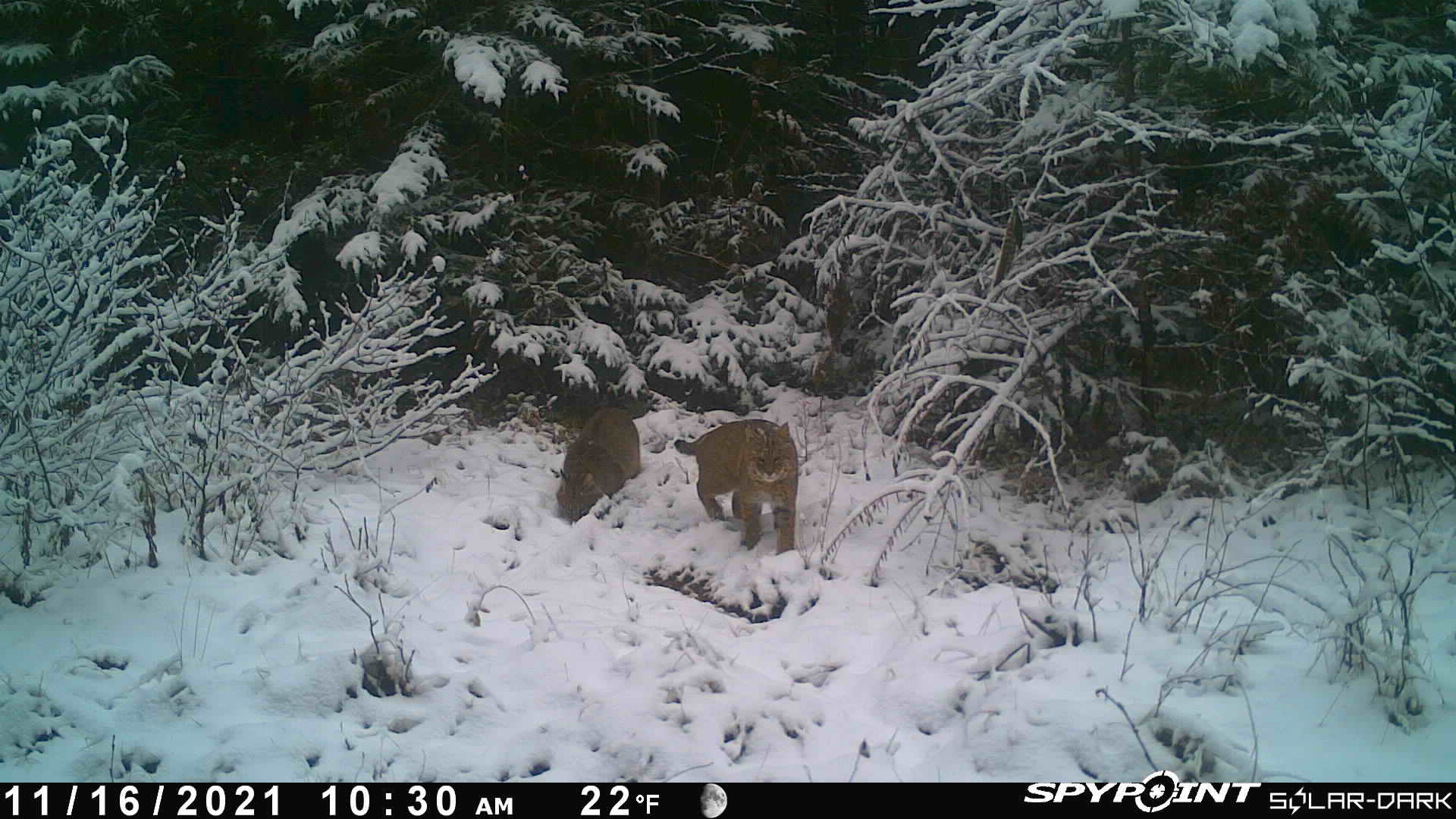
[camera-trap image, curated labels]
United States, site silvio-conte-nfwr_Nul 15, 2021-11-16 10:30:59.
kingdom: Animalia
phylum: Chordata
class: Mammalia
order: Carnivora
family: Felidae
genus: Lynx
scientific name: Lynx rufus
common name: bobcat